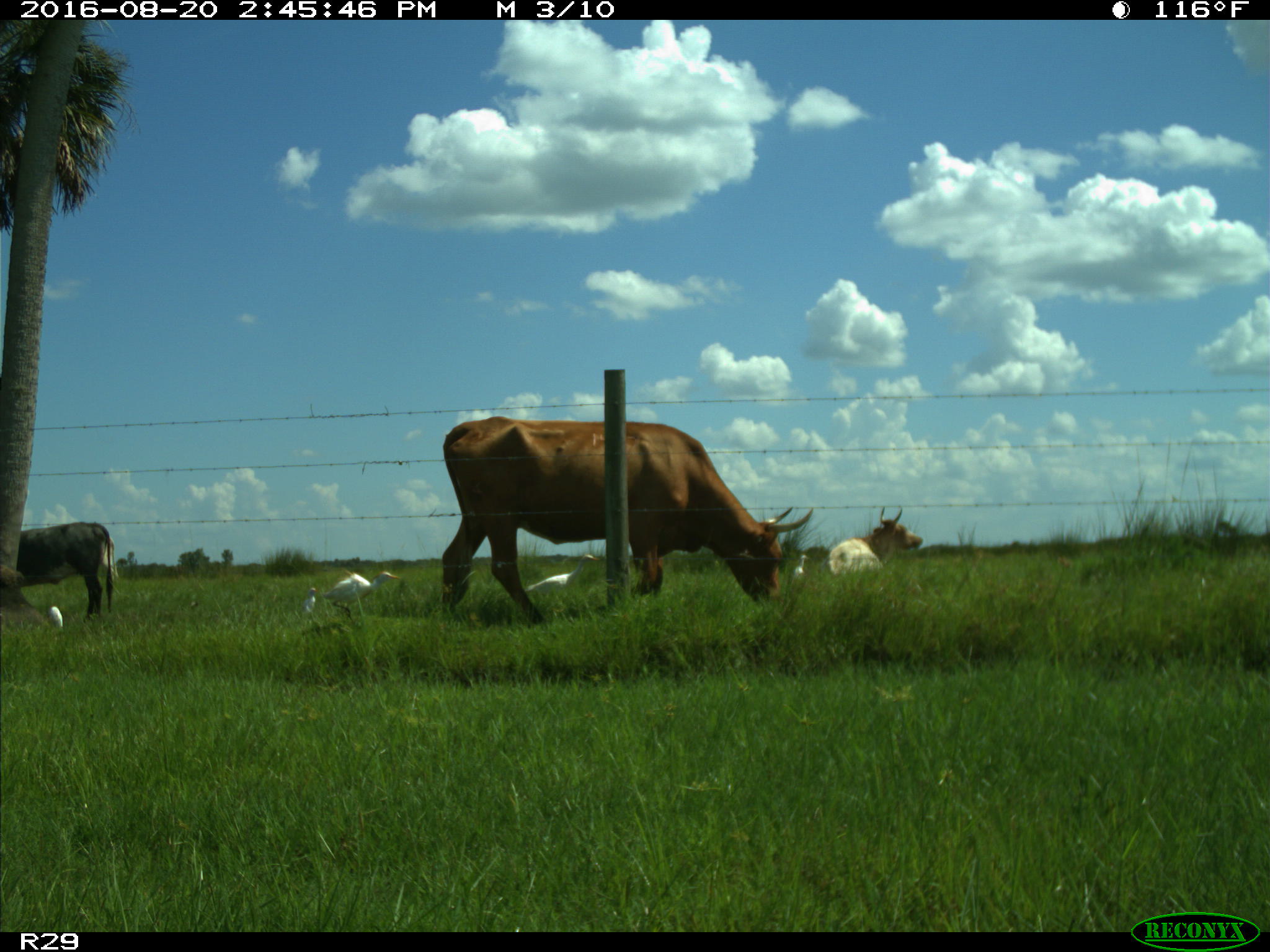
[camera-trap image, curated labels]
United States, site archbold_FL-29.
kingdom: Animalia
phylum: Chordata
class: Mammalia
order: Artiodactyla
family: Bovidae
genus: Bos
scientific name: Bos taurus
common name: domestic cow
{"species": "Bos taurus (domestic cow)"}